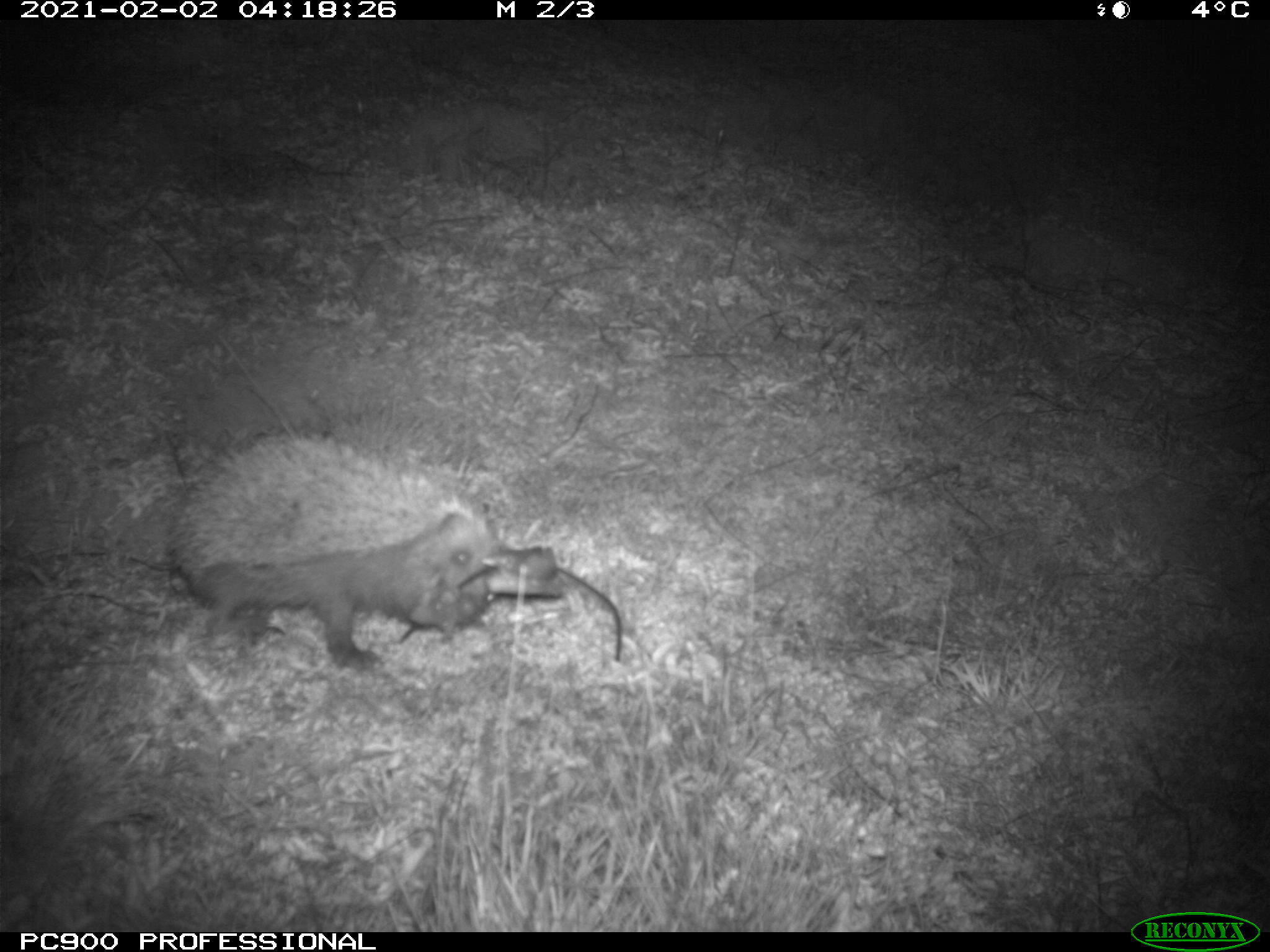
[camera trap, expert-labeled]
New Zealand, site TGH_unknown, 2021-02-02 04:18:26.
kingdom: Animalia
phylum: Chordata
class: Mammalia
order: Eulipotyphla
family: Erinaceidae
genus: Erinaceus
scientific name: Erinaceus europaeus europaeus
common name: european hedgehog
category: hedgehog